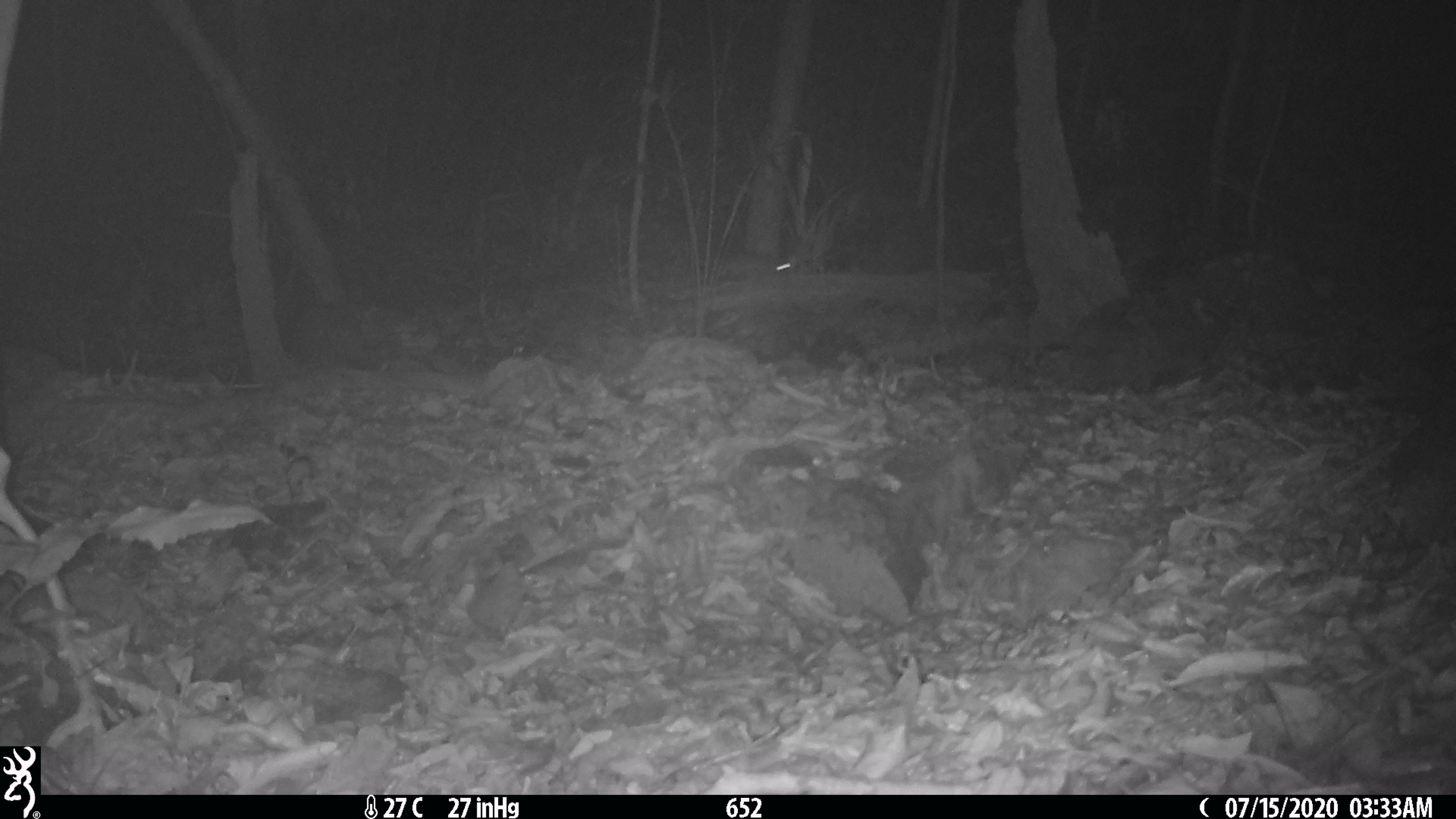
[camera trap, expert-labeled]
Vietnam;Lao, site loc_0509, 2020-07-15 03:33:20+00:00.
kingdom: Animalia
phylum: Chordata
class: Mammalia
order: Rodentia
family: Muridae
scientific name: Muridae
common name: old-world mice and rats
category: unidentified murid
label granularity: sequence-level